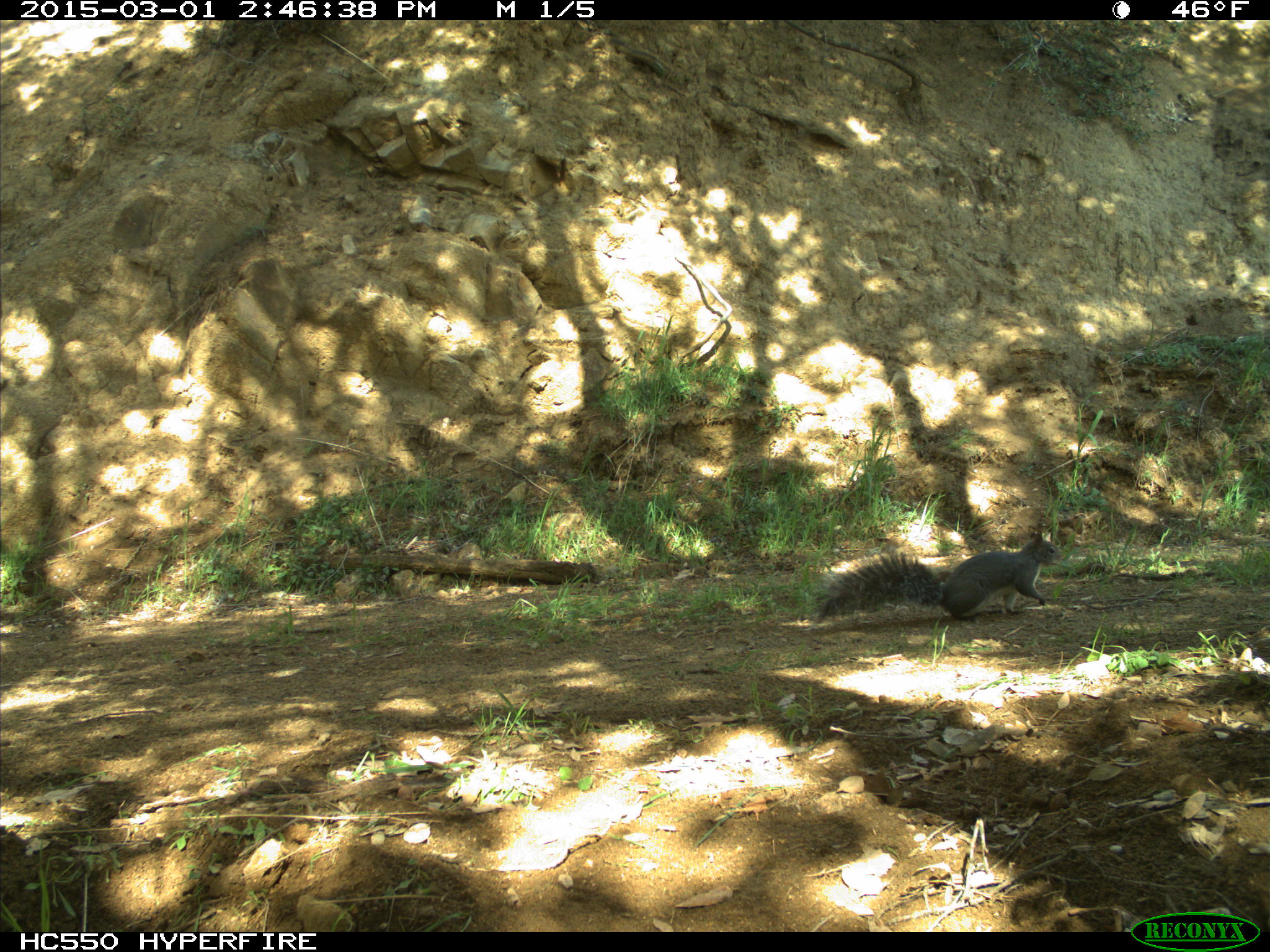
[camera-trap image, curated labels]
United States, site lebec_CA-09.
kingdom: Animalia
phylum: Chordata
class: Mammalia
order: Rodentia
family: Sciuridae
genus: Sciurus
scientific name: Sciurus carolinensis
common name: eastern gray squirrel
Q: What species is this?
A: Sciurus carolinensis (eastern gray squirrel).